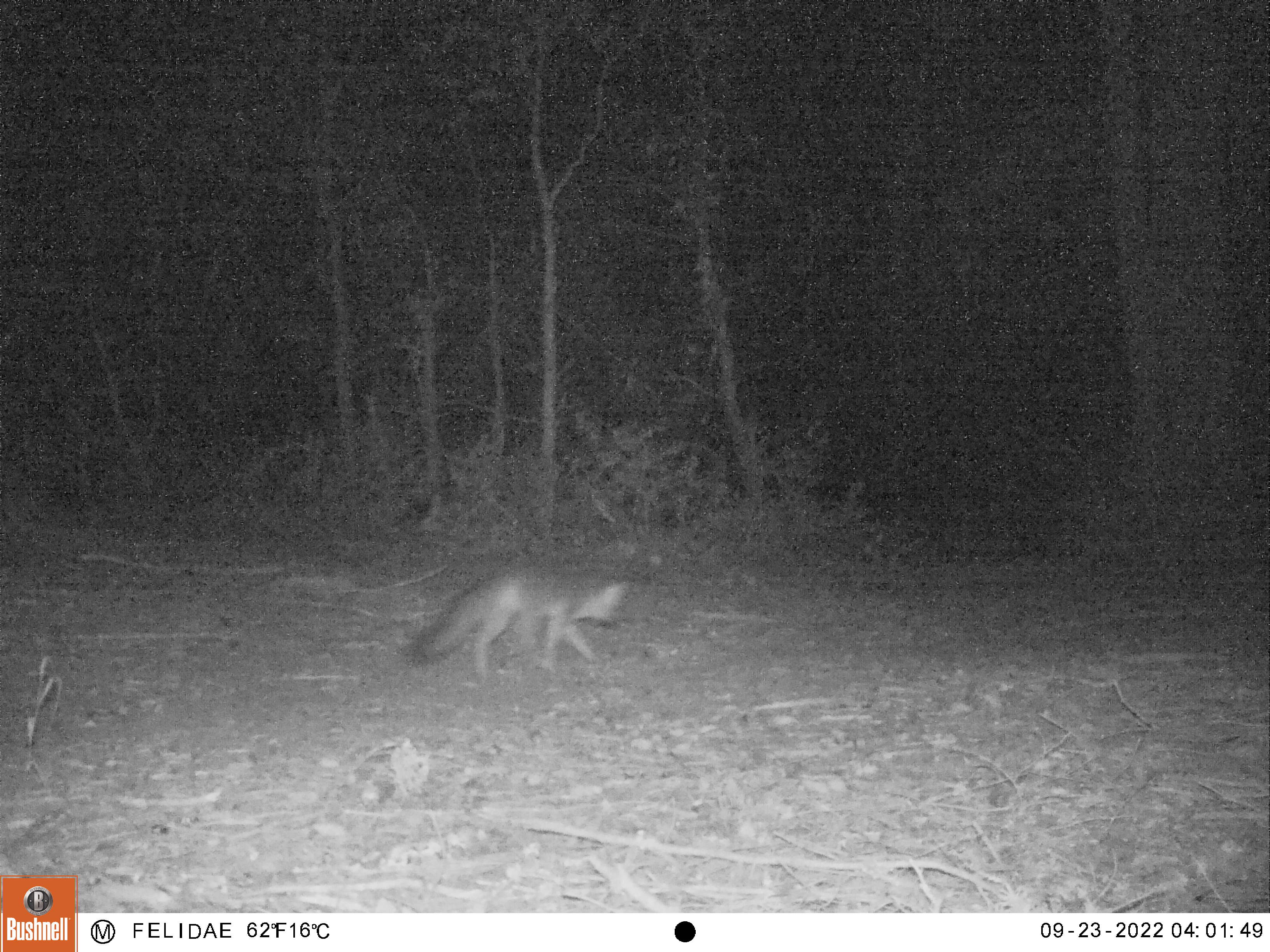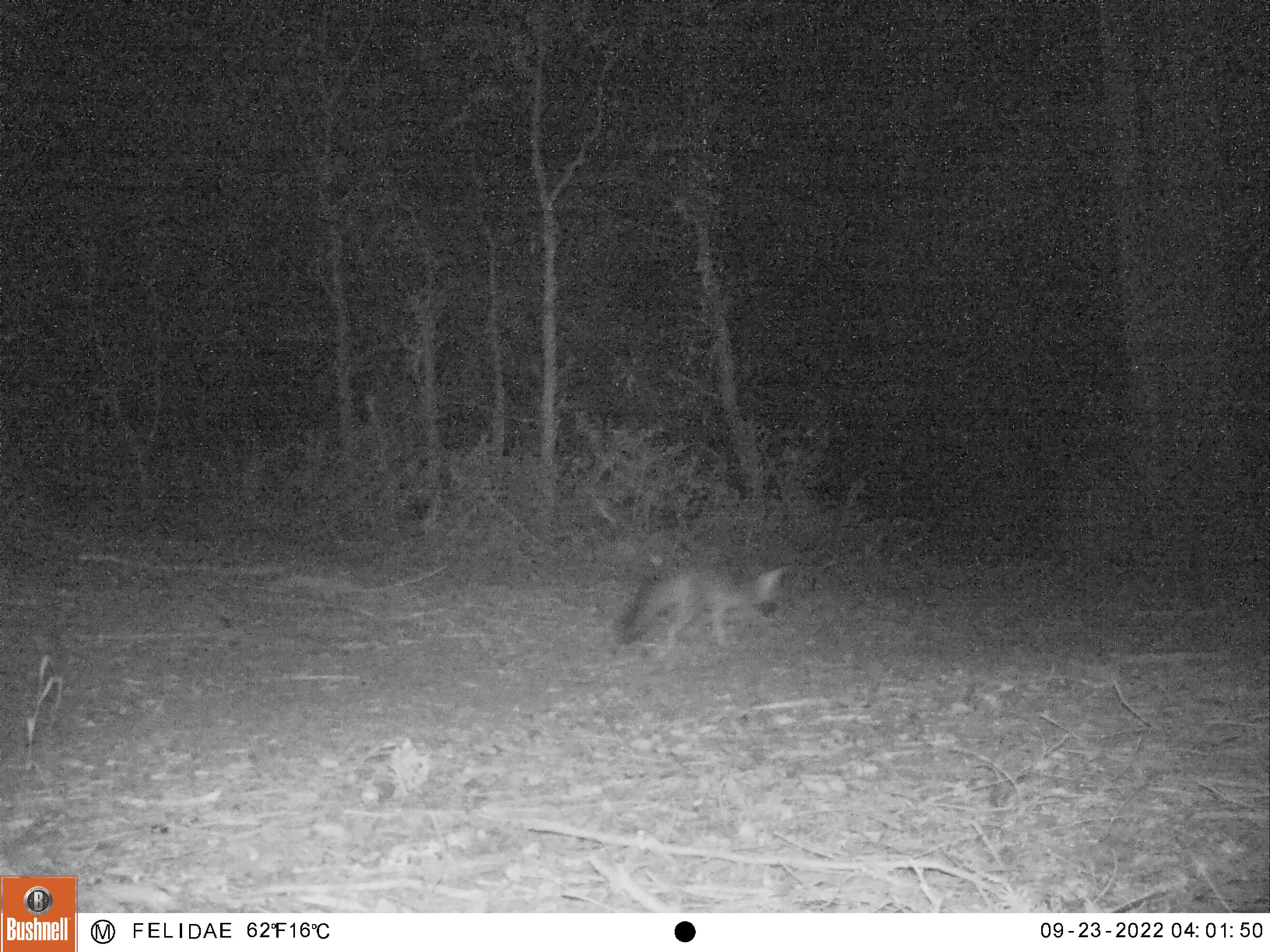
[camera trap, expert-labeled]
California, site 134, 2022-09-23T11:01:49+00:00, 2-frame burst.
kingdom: Animalia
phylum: Chordata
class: Mammalia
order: Carnivora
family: Canidae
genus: Urocyon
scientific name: Urocyon cinereoargenteus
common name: gray fox